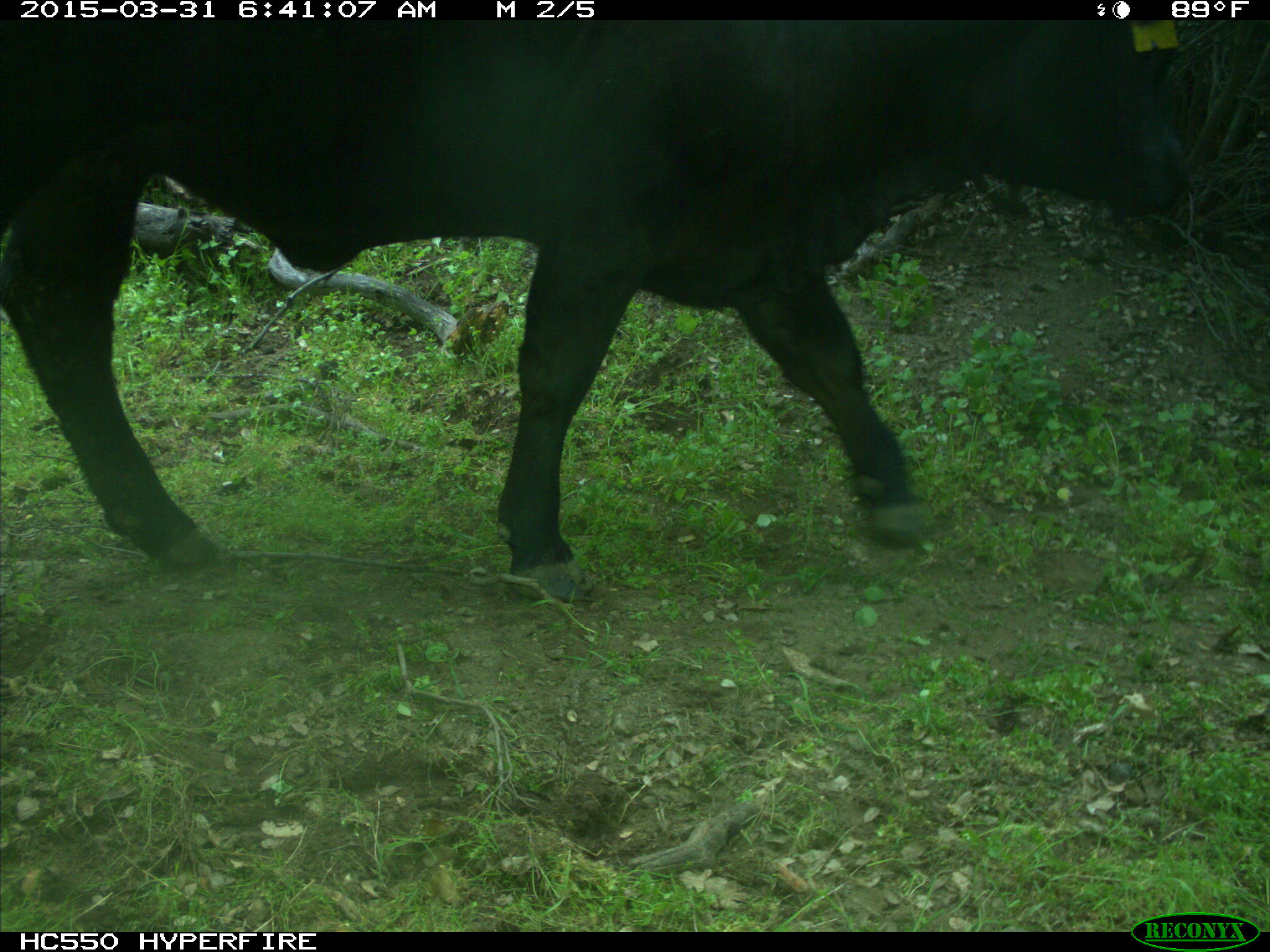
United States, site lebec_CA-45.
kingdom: Animalia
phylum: Chordata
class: Mammalia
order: Artiodactyla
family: Bovidae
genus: Bos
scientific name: Bos taurus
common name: domestic cow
Bos taurus (domestic cow).